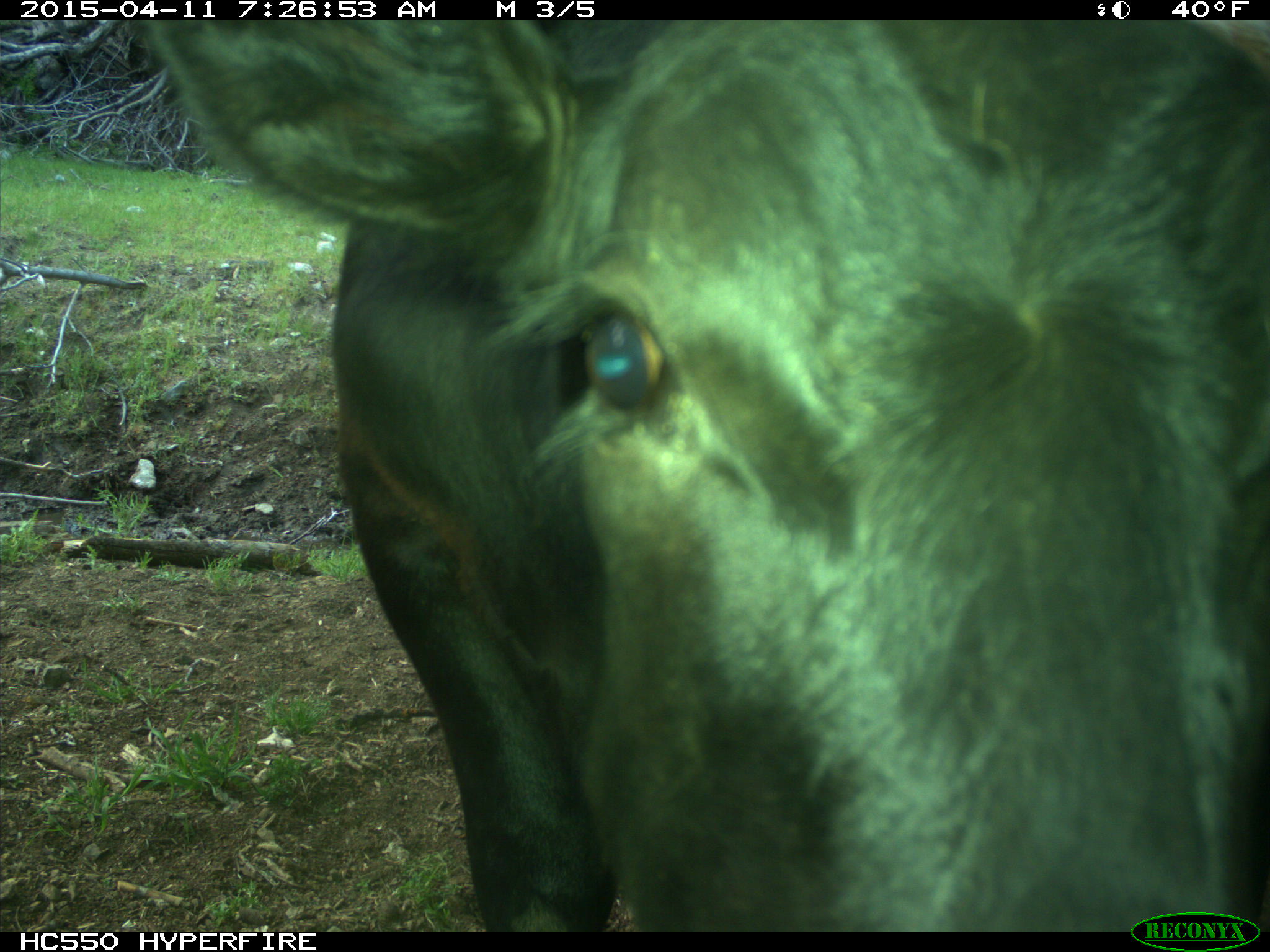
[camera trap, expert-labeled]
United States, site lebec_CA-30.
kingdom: Animalia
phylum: Chordata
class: Mammalia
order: Artiodactyla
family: Bovidae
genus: Bos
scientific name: Bos taurus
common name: domestic cow